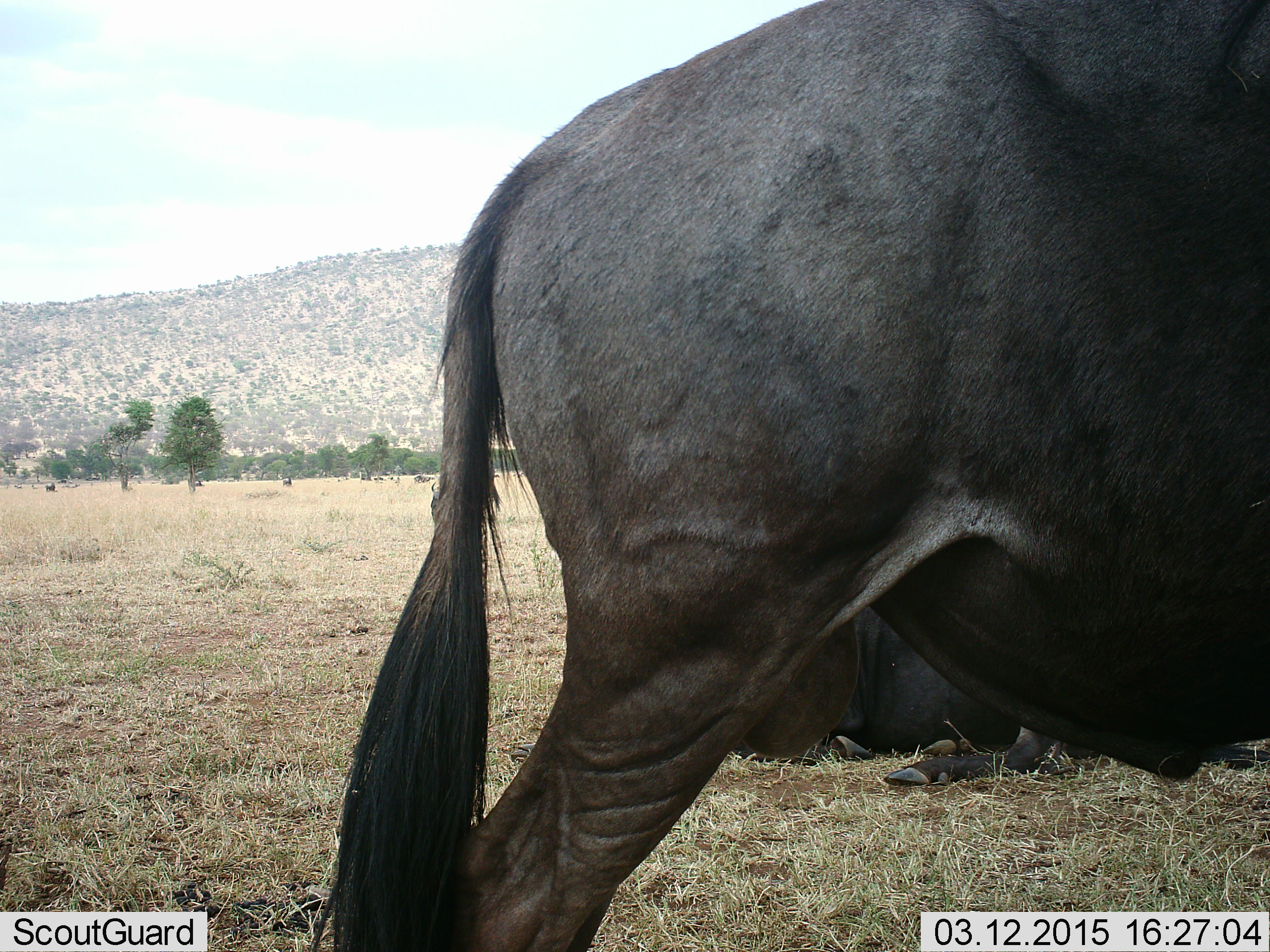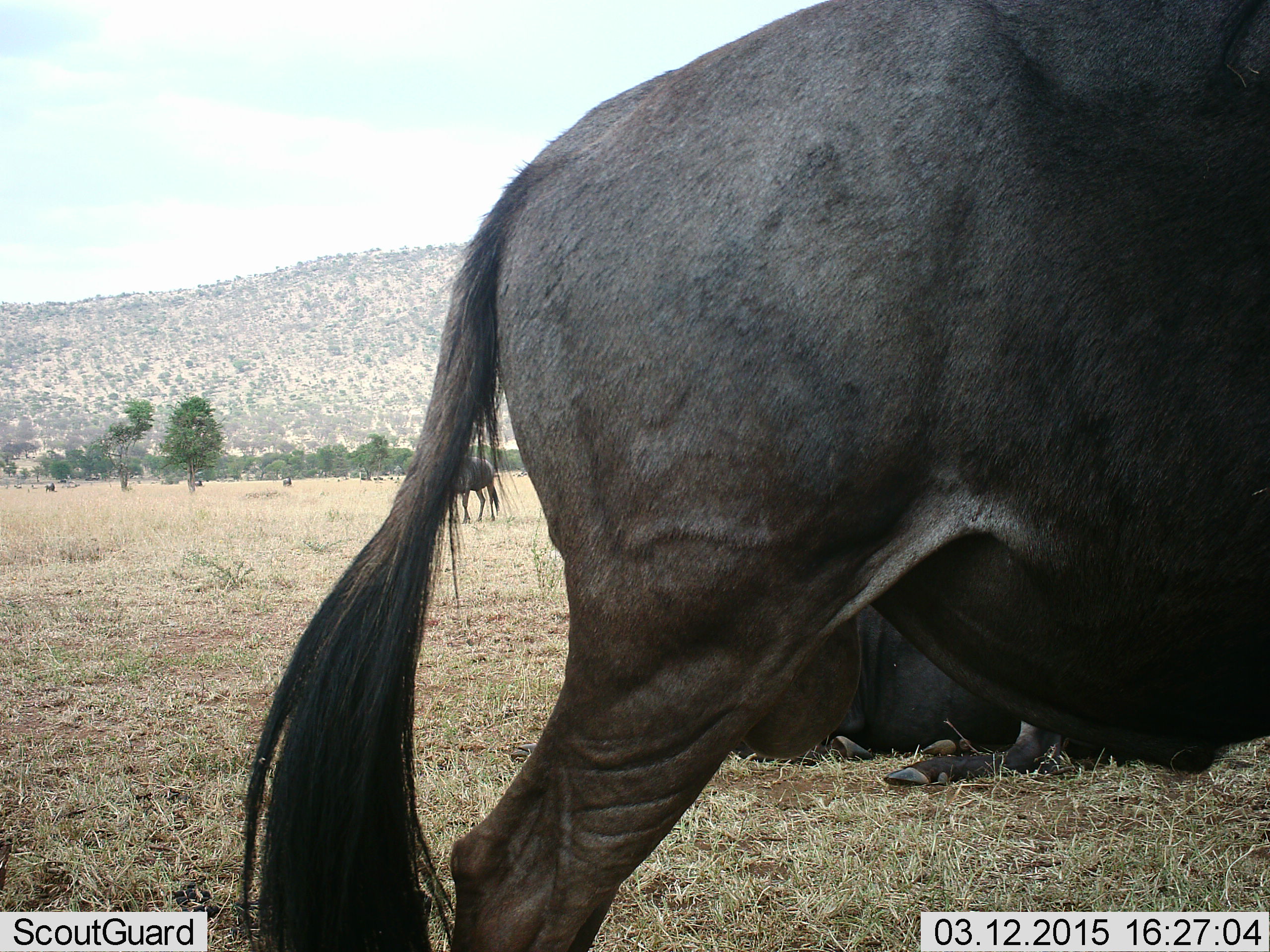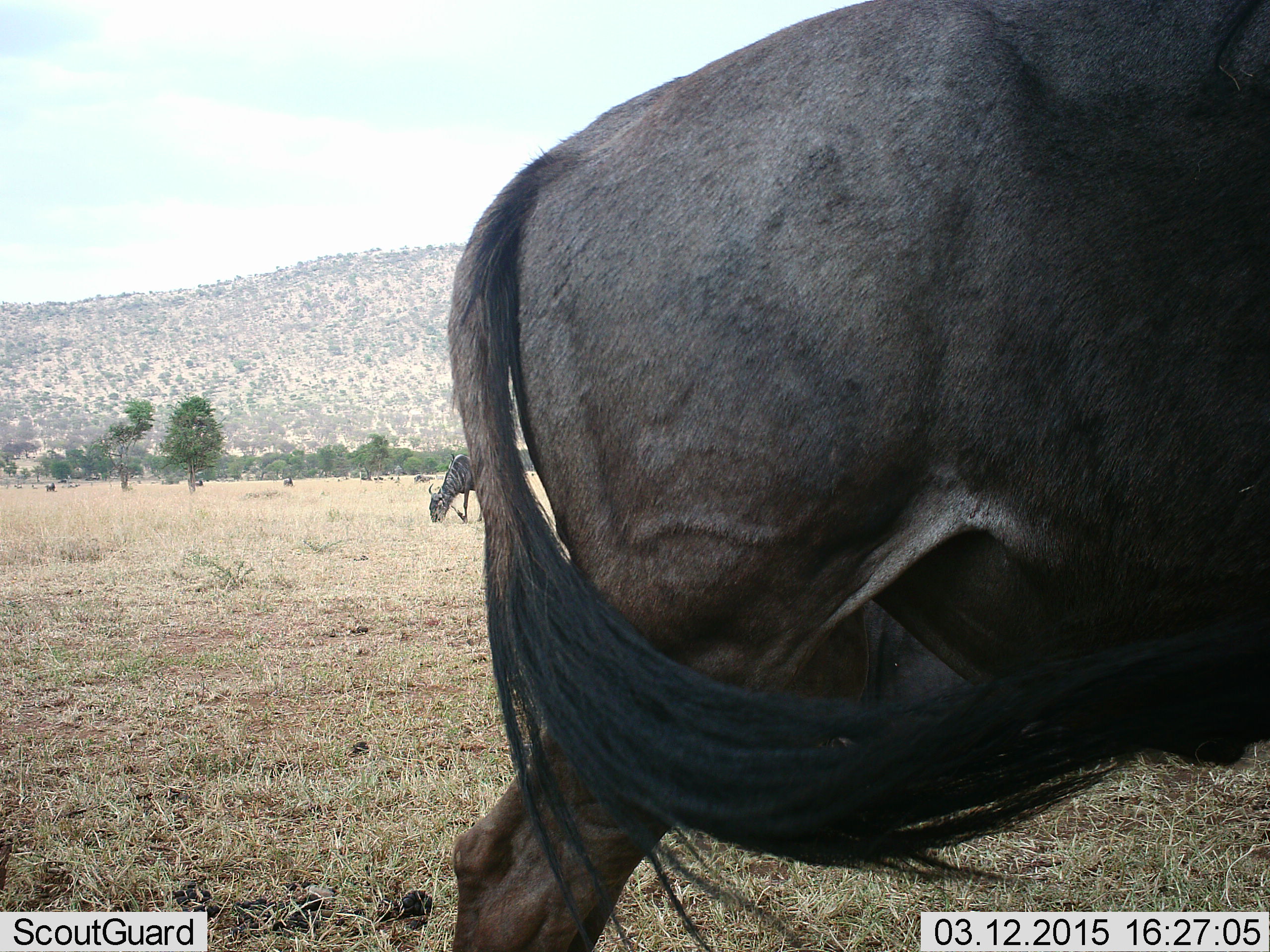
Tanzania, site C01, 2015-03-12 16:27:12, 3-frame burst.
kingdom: Animalia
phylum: Chordata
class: Mammalia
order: Artiodactyla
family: Bovidae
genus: Connochaetes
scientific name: Connochaetes taurinus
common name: blue wildebeest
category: wildebeest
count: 3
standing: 90%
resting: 90%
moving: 0%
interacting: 0%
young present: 10%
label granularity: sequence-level